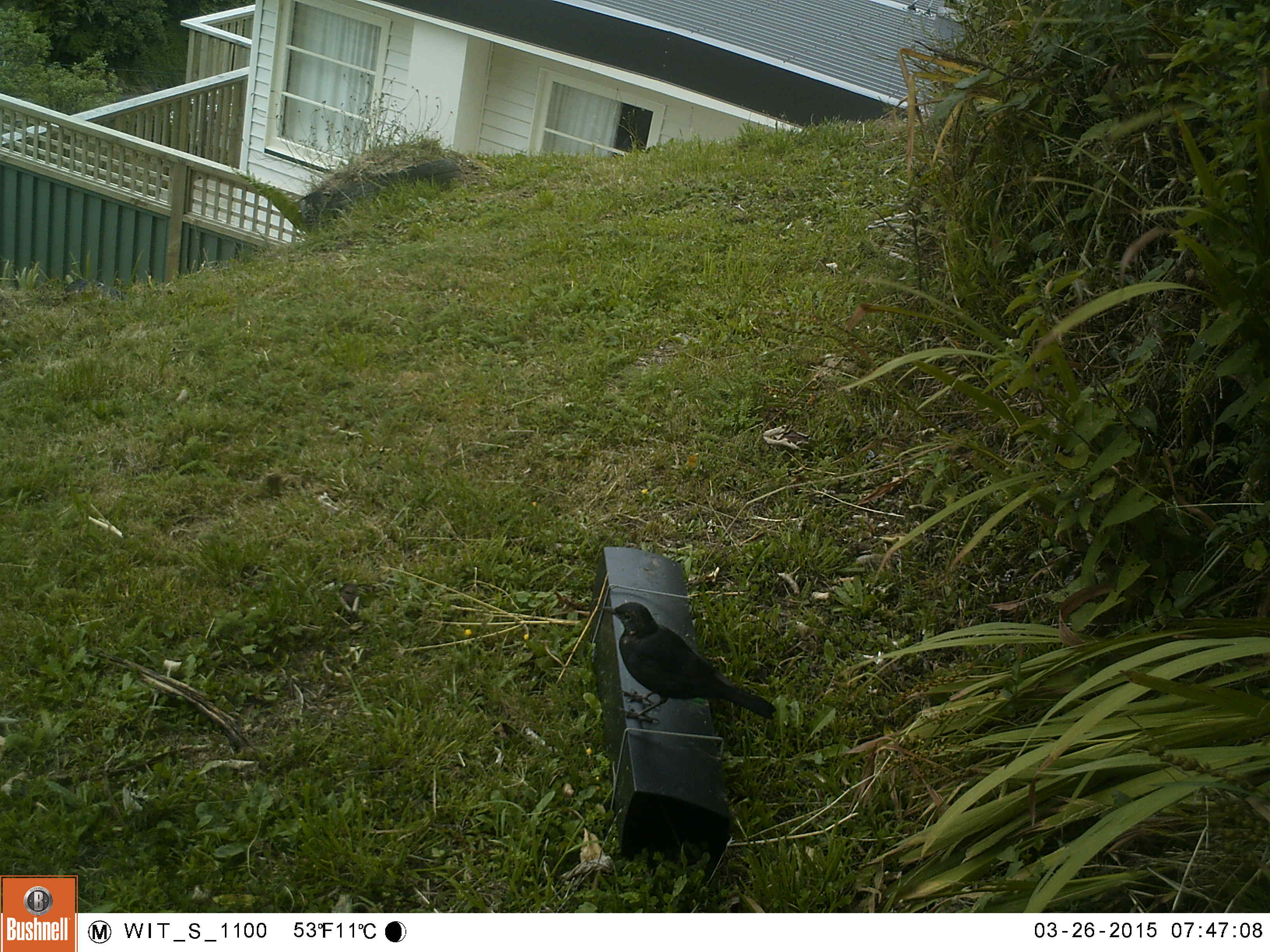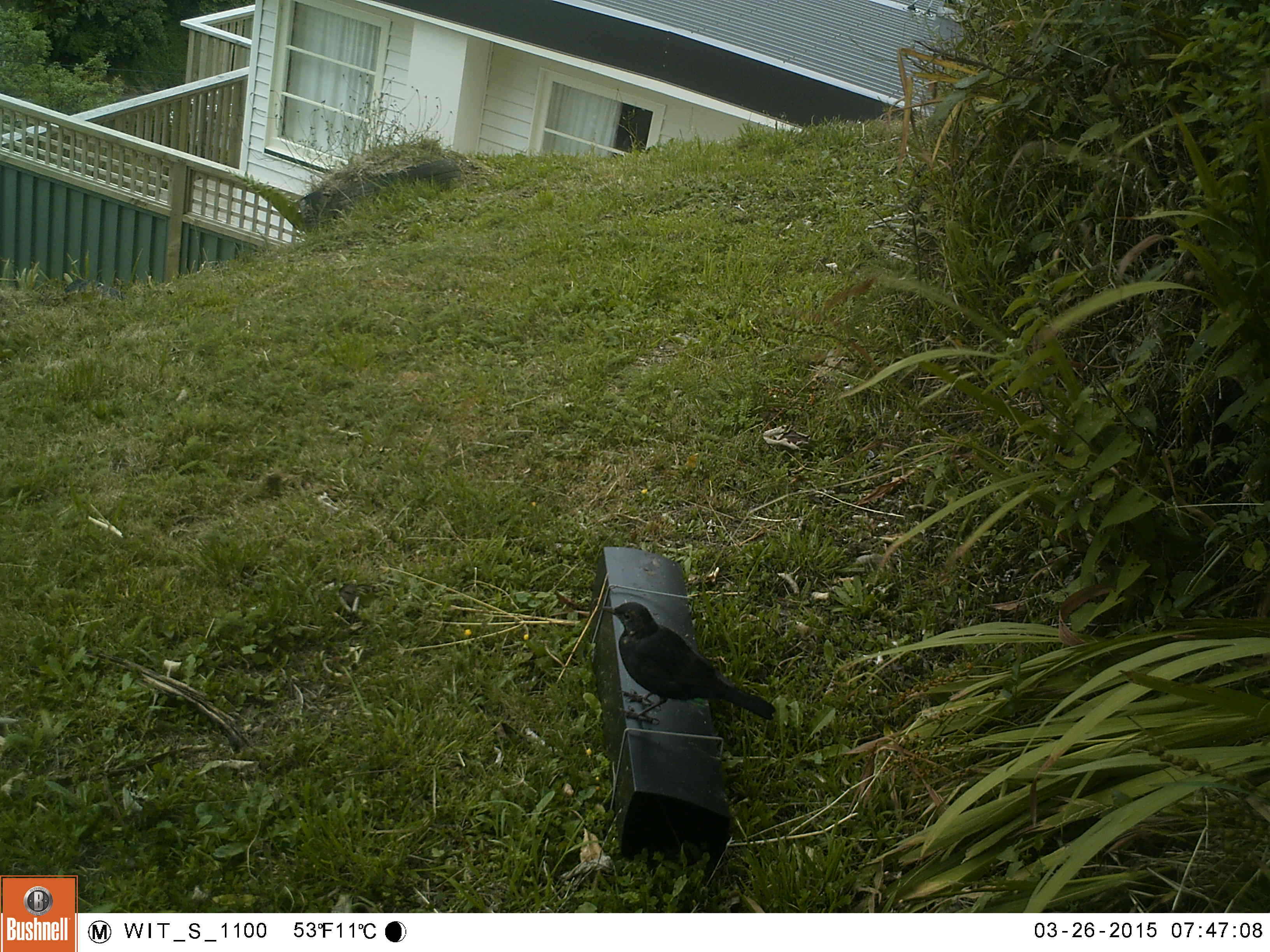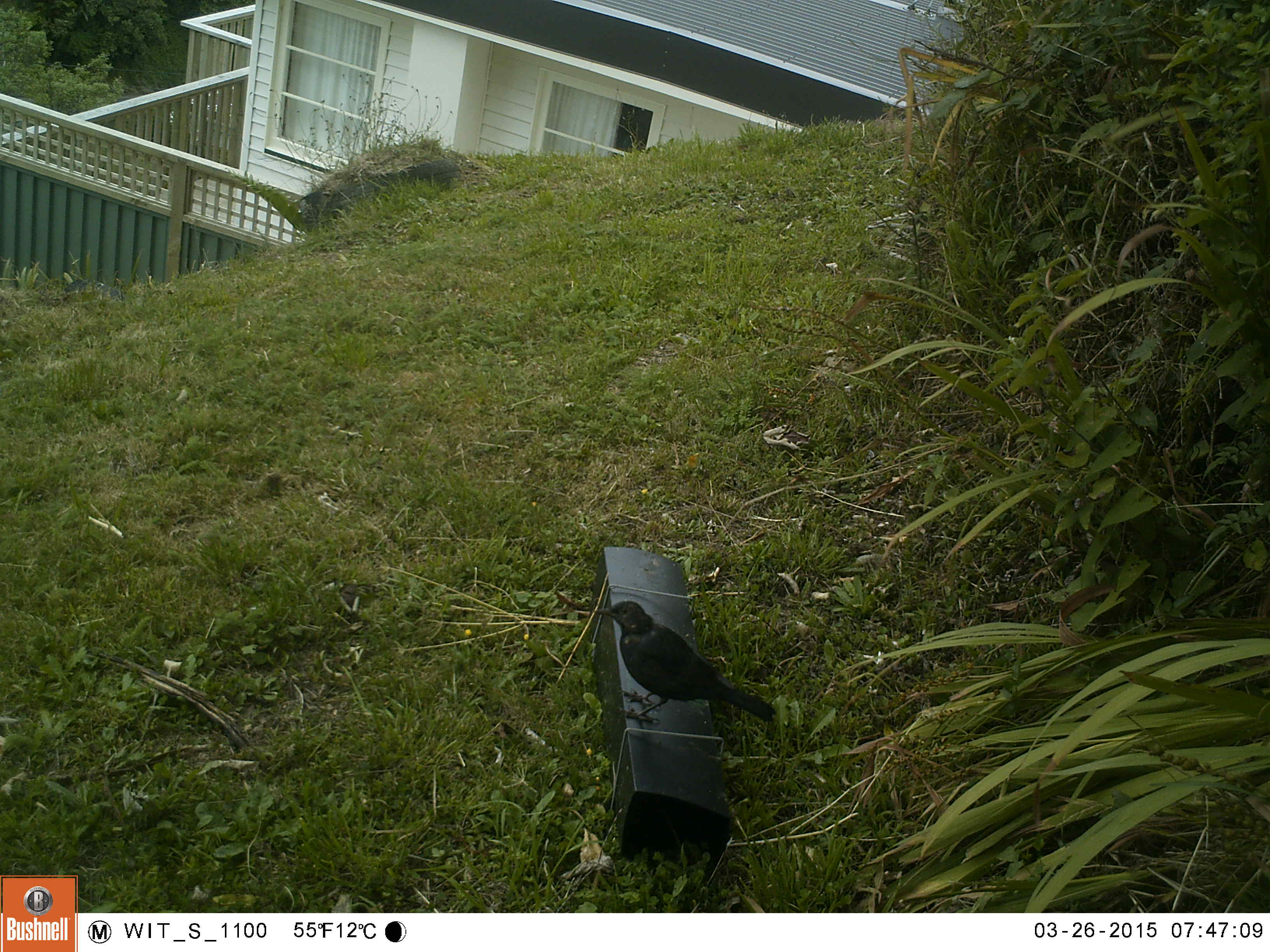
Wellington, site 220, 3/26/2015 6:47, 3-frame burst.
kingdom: Animalia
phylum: Chordata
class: Aves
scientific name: Aves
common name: bird